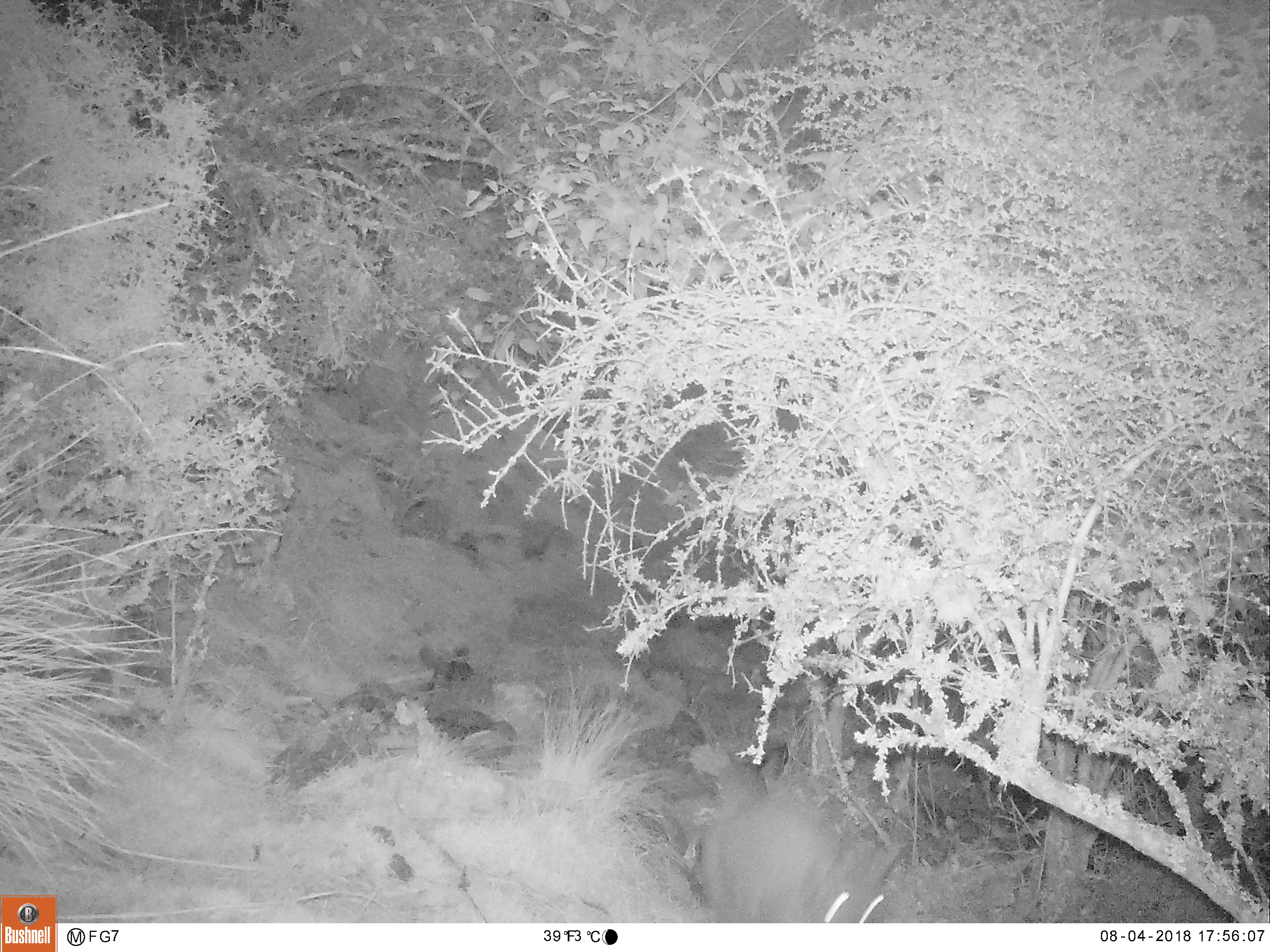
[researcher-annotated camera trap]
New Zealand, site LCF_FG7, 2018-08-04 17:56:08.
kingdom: Animalia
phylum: Chordata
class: Mammalia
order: Diprotodontia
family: Macropodidae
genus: Notamacropus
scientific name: Notamacropus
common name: wallaby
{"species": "wallaby (Notamacropus)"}